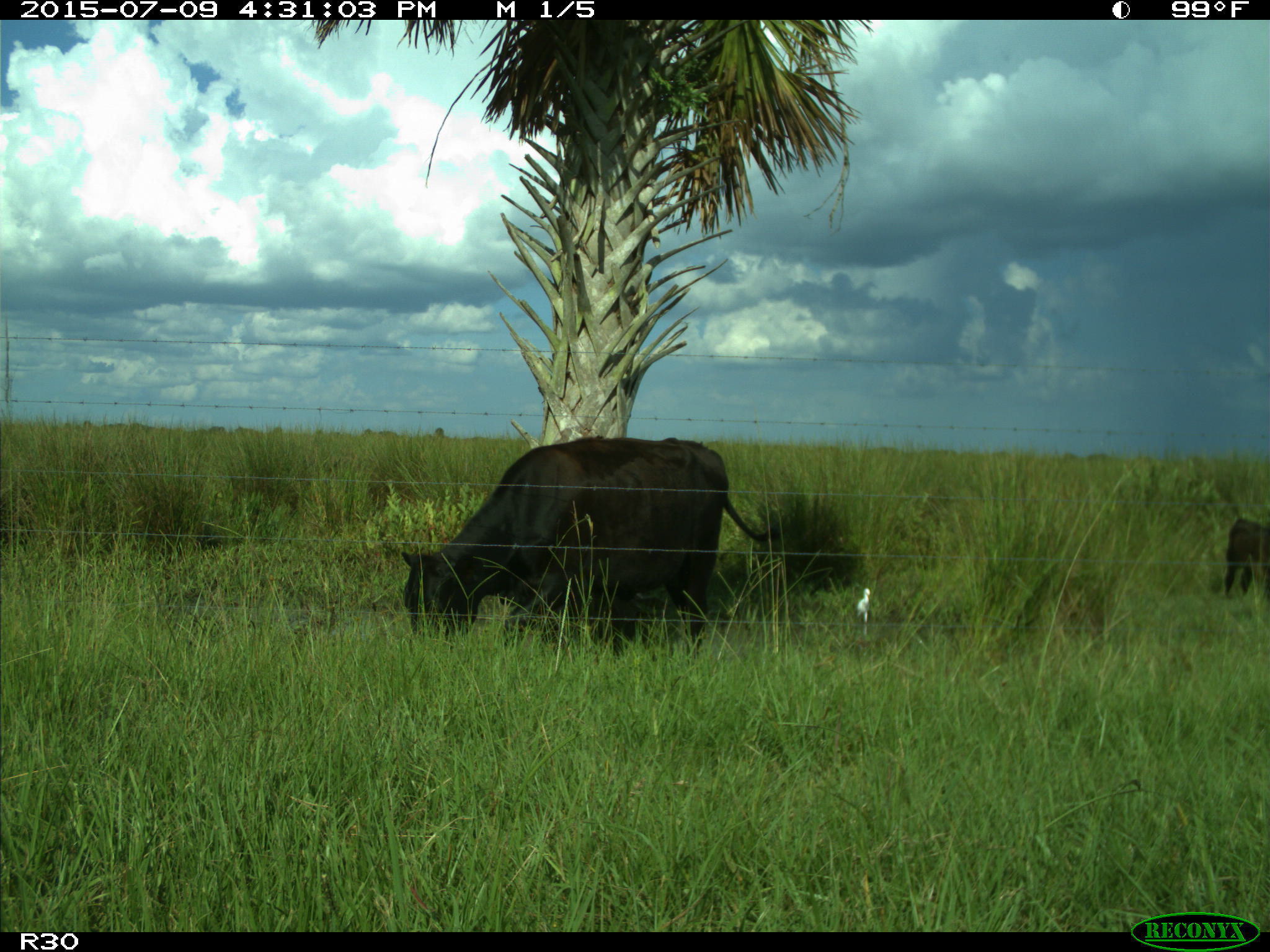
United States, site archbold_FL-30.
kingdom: Animalia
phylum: Chordata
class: Mammalia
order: Artiodactyla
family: Bovidae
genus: Bos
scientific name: Bos taurus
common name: domestic cow